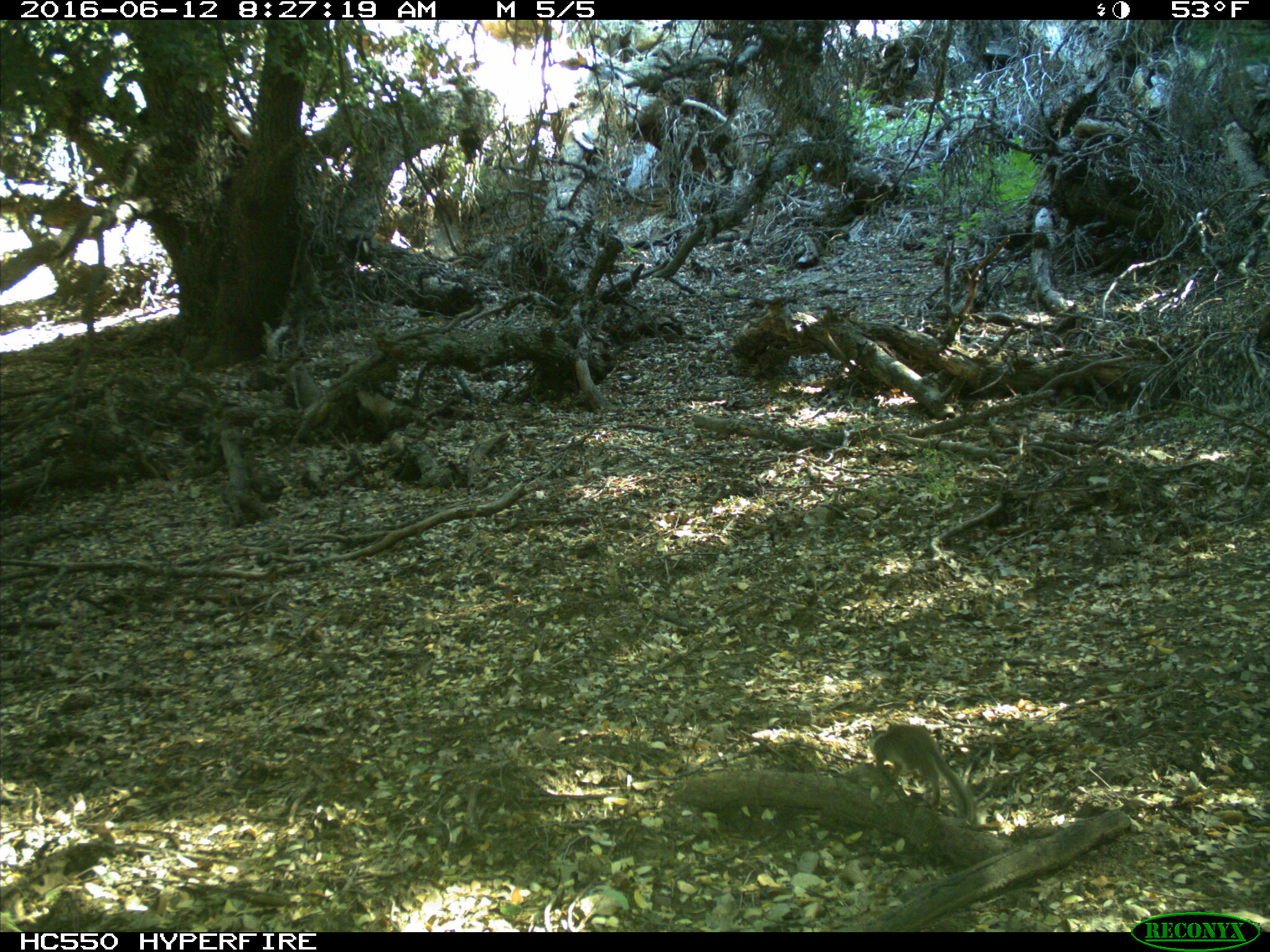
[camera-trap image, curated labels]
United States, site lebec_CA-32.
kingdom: Animalia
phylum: Chordata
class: Mammalia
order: Rodentia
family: Sciuridae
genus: Otospermophilus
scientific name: Otospermophilus beecheyi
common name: california ground squirrel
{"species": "Otospermophilus beecheyi (california ground squirrel)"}